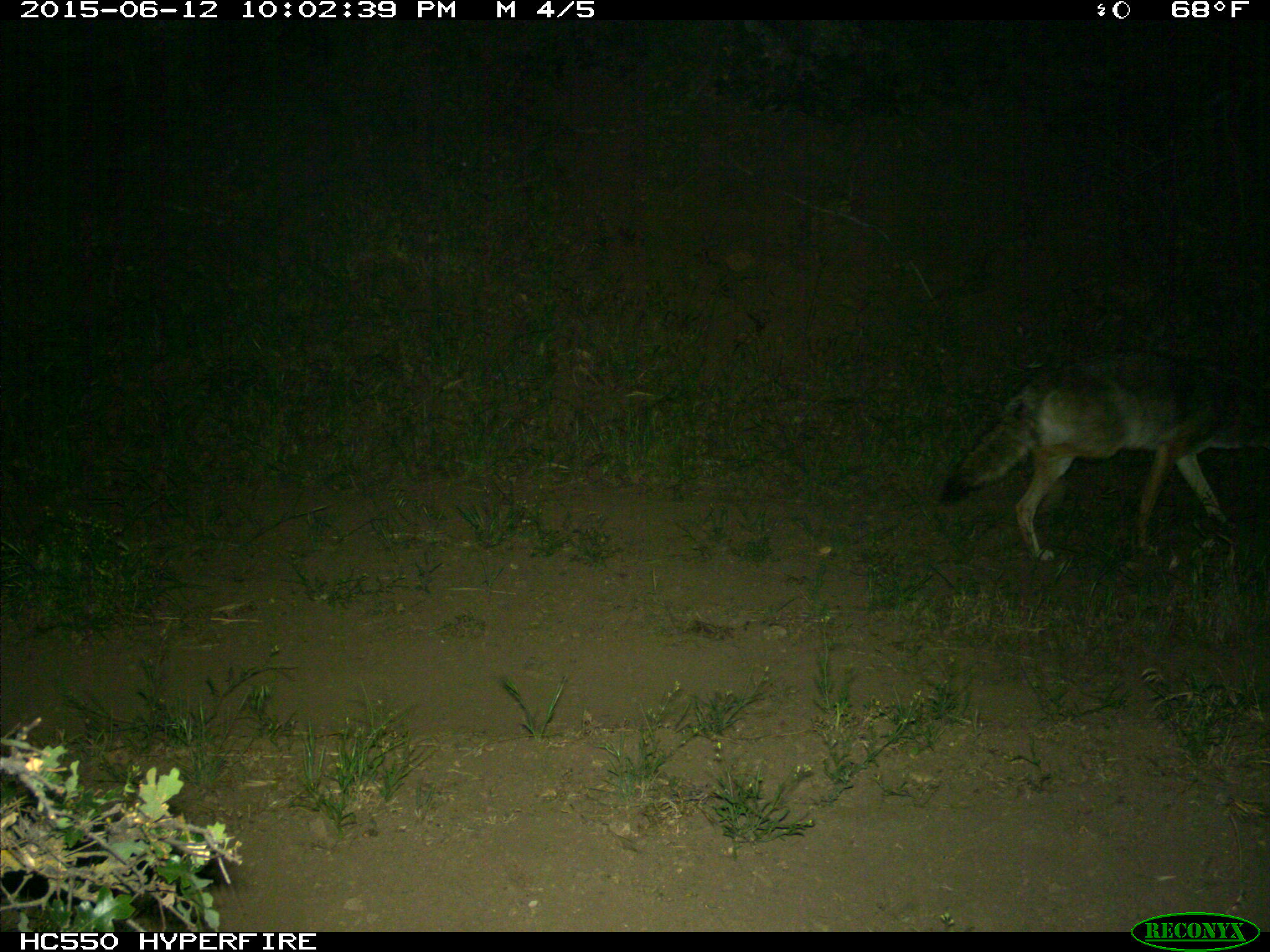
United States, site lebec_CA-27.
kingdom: Animalia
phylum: Chordata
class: Mammalia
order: Carnivora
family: Canidae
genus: Canis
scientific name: Canis latrans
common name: coyote